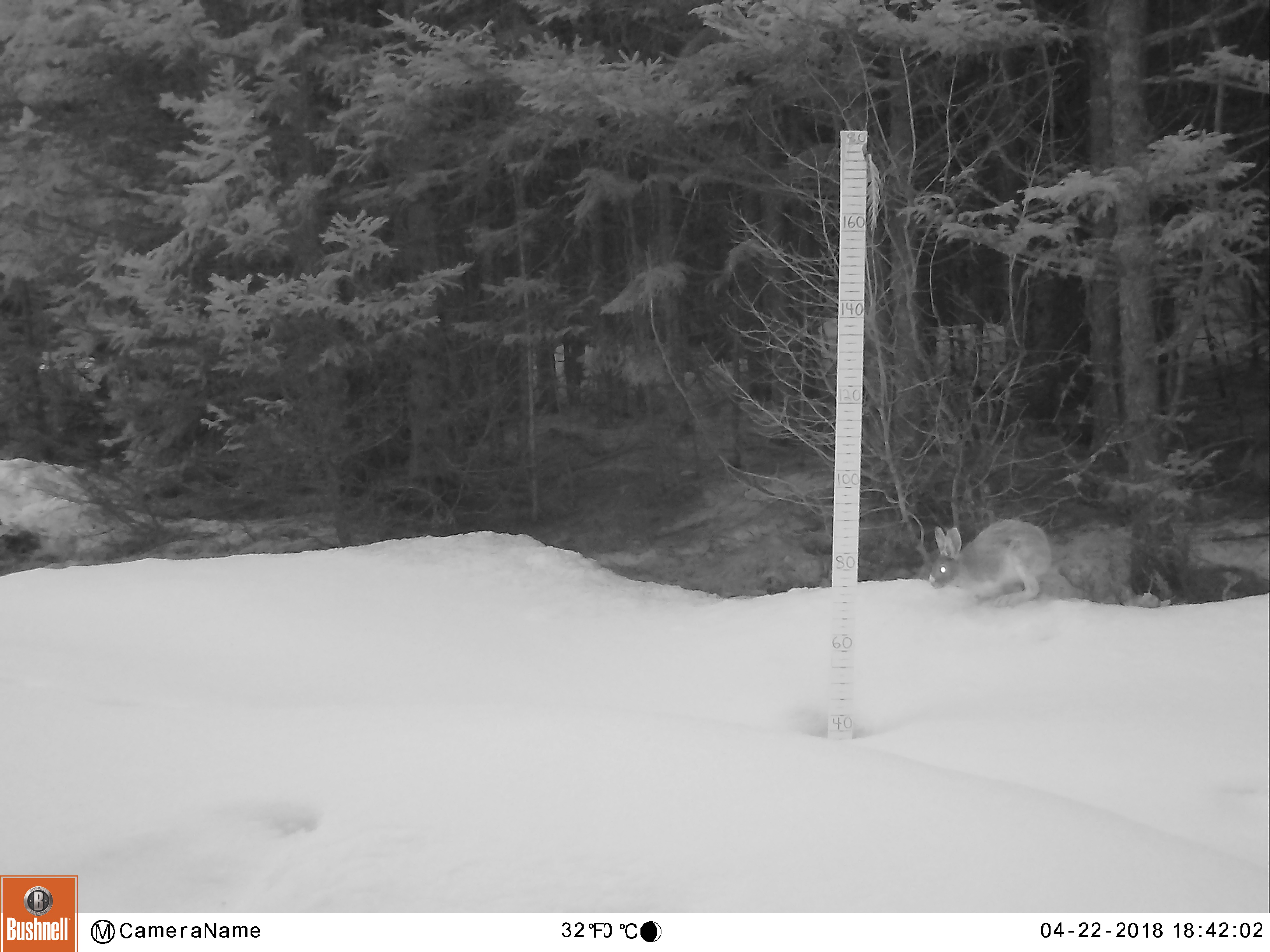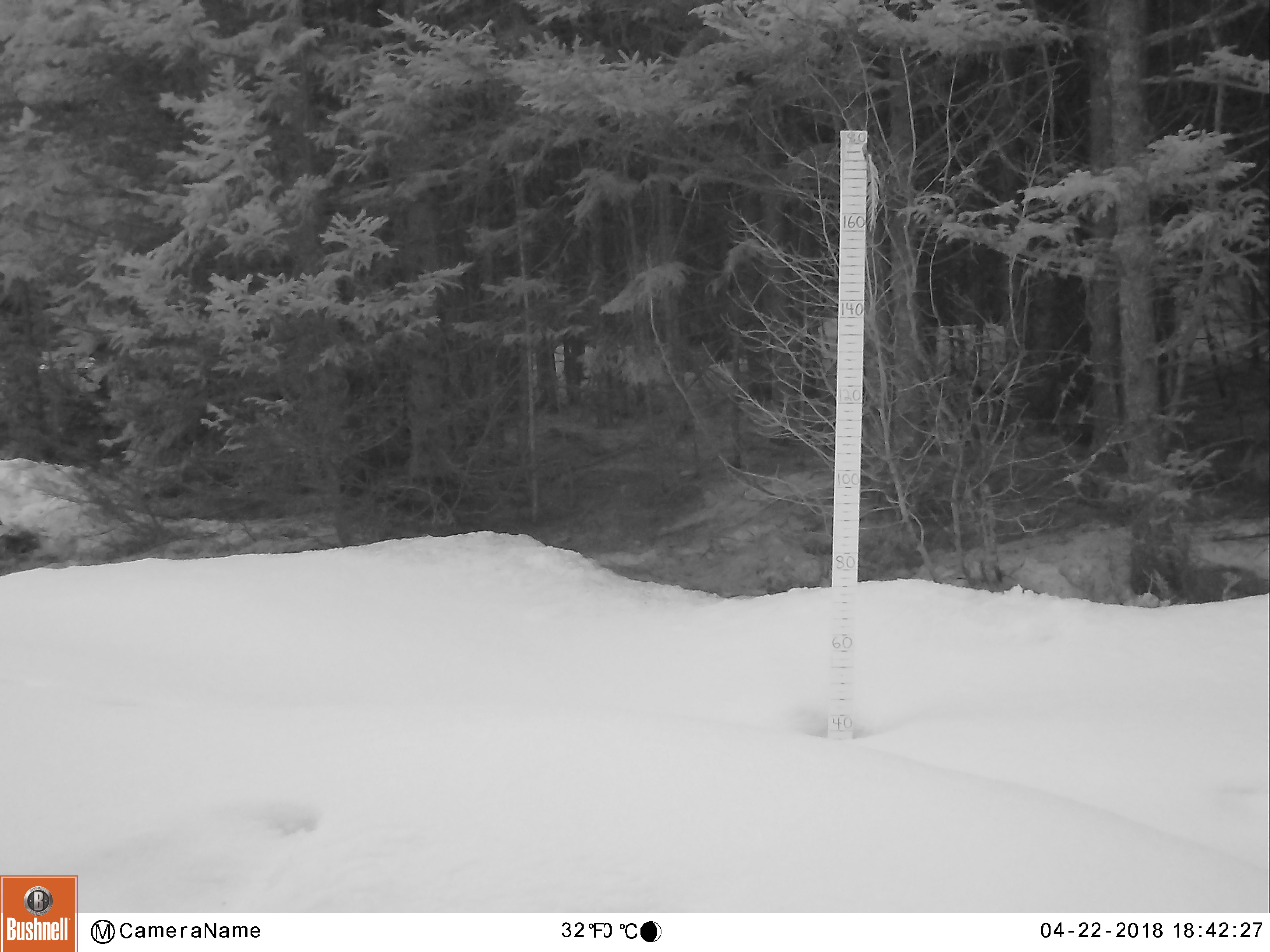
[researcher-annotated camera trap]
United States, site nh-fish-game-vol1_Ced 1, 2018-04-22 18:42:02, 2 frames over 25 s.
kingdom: Animalia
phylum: Chordata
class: Mammalia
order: Lagomorpha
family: Leporidae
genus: Lepus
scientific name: Lepus americanus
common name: snowshoe hare